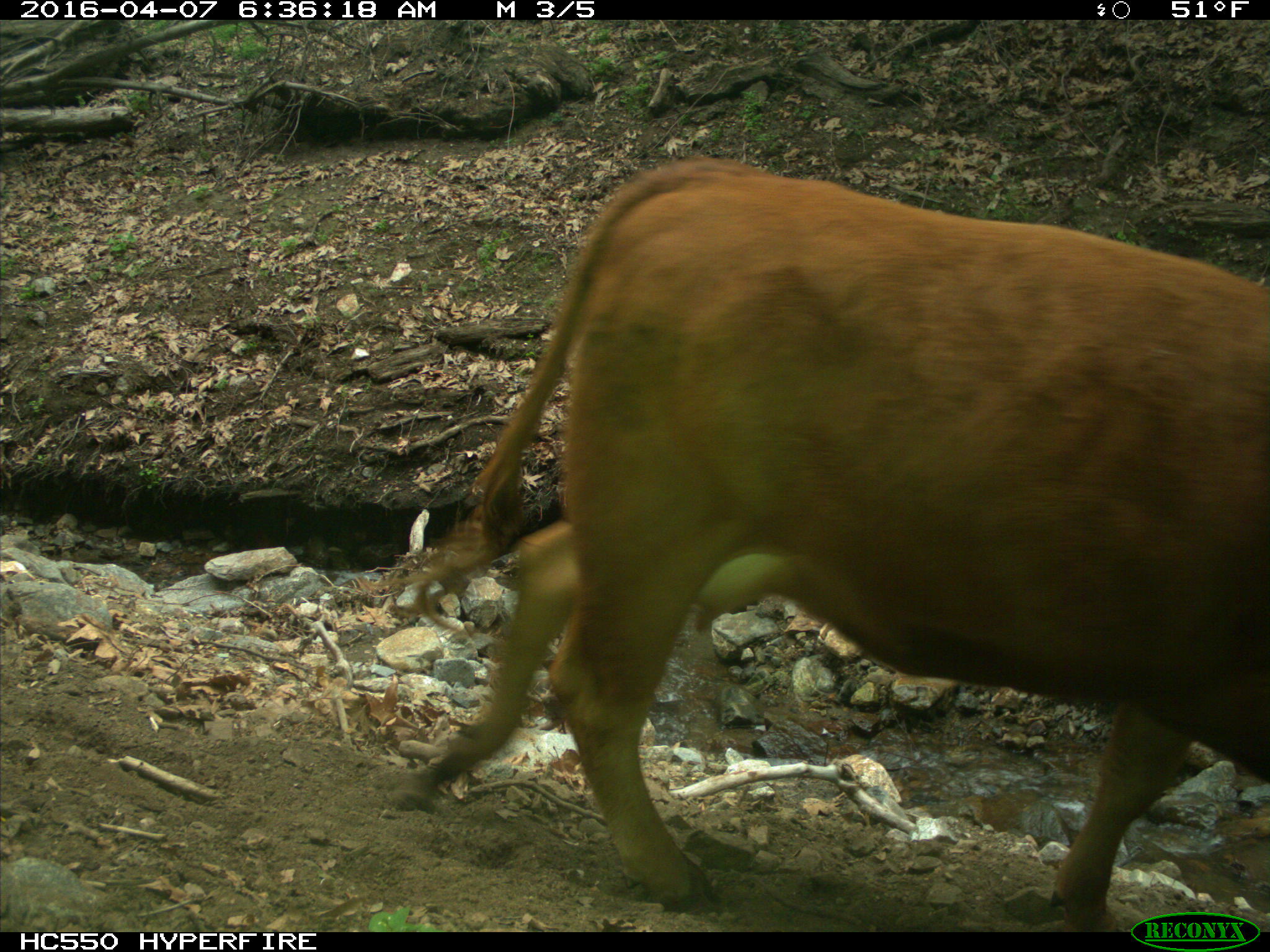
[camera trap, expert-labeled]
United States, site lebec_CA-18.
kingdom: Animalia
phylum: Chordata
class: Mammalia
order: Artiodactyla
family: Bovidae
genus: Bos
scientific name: Bos taurus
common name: domestic cow